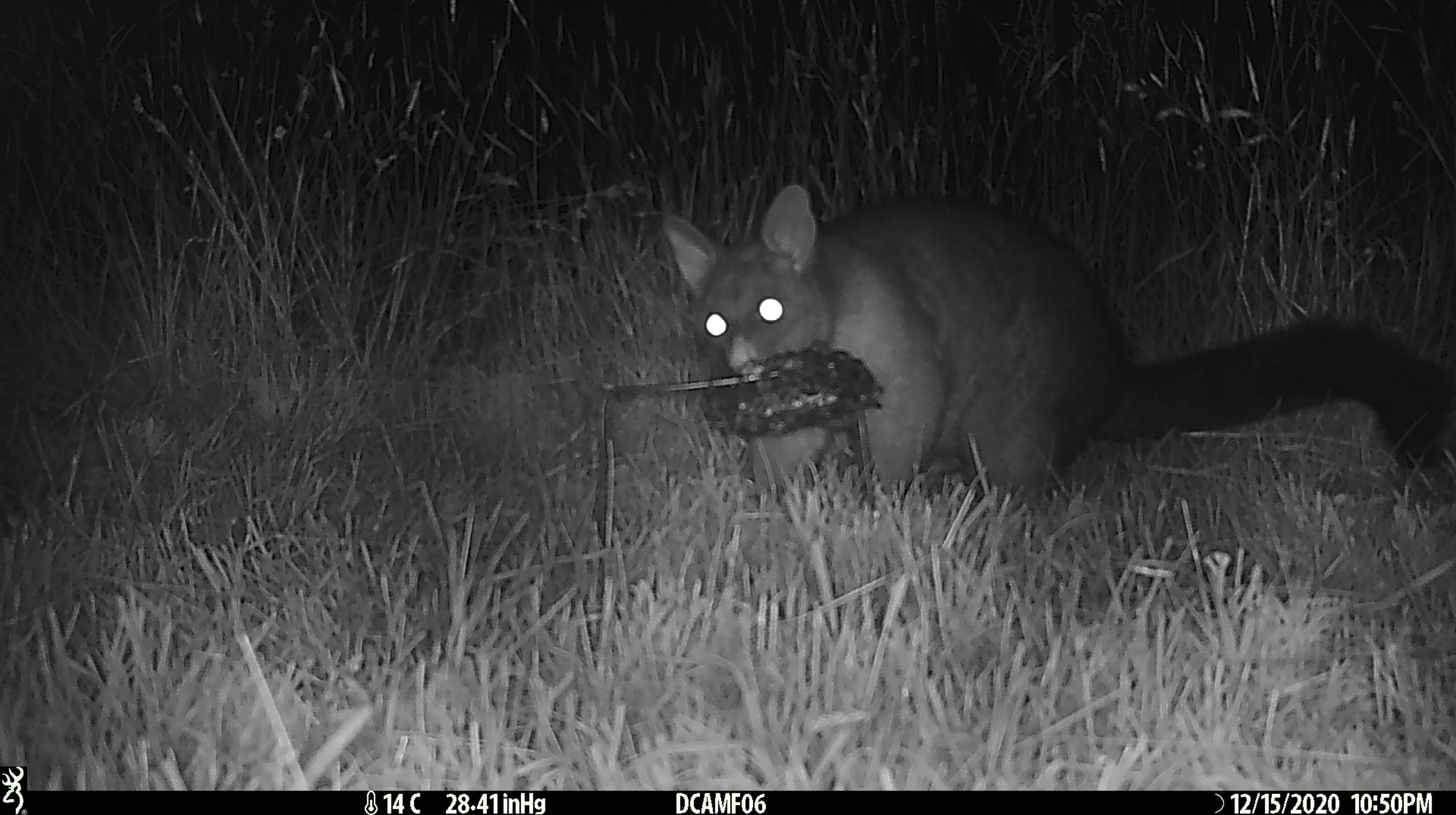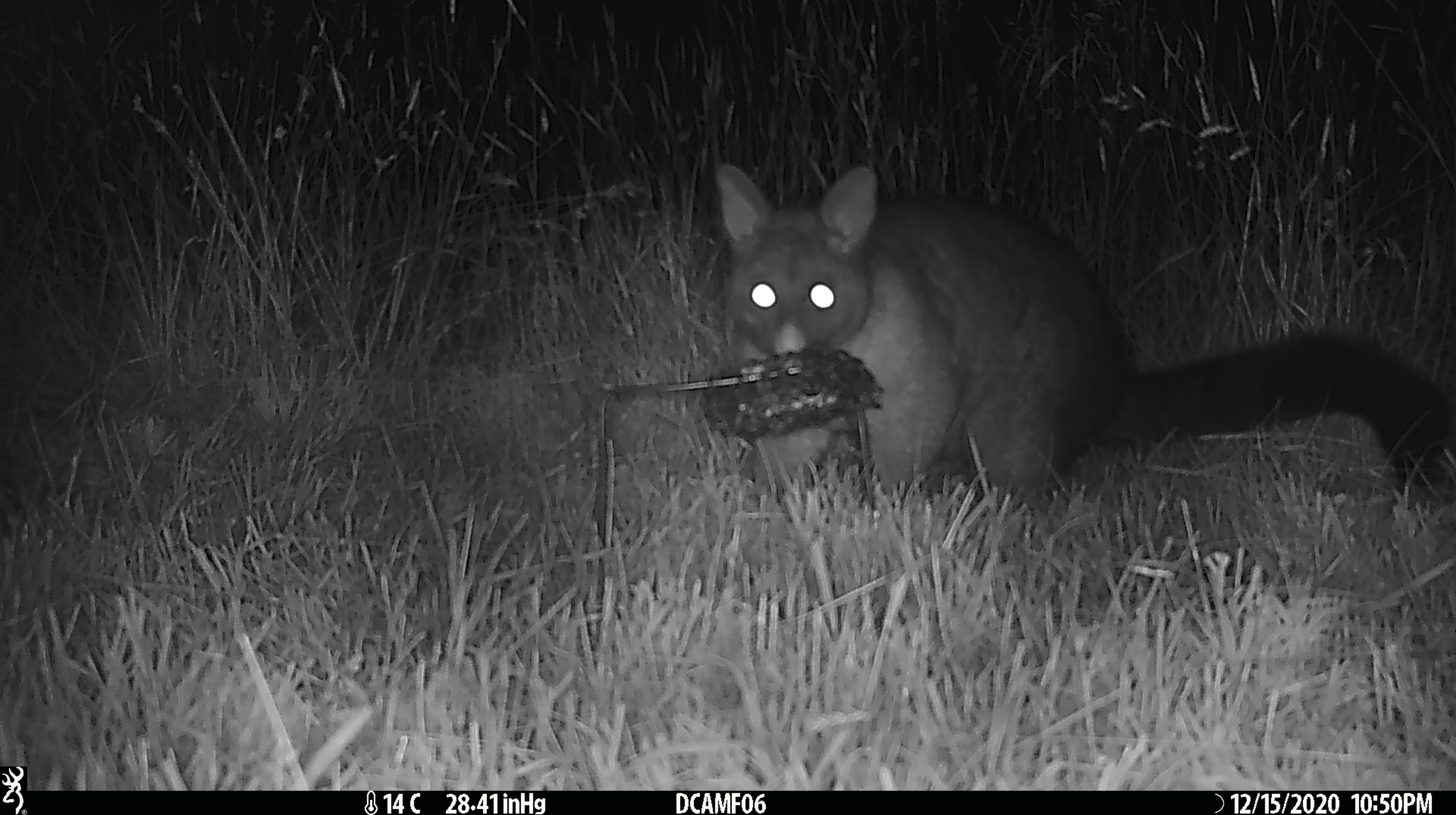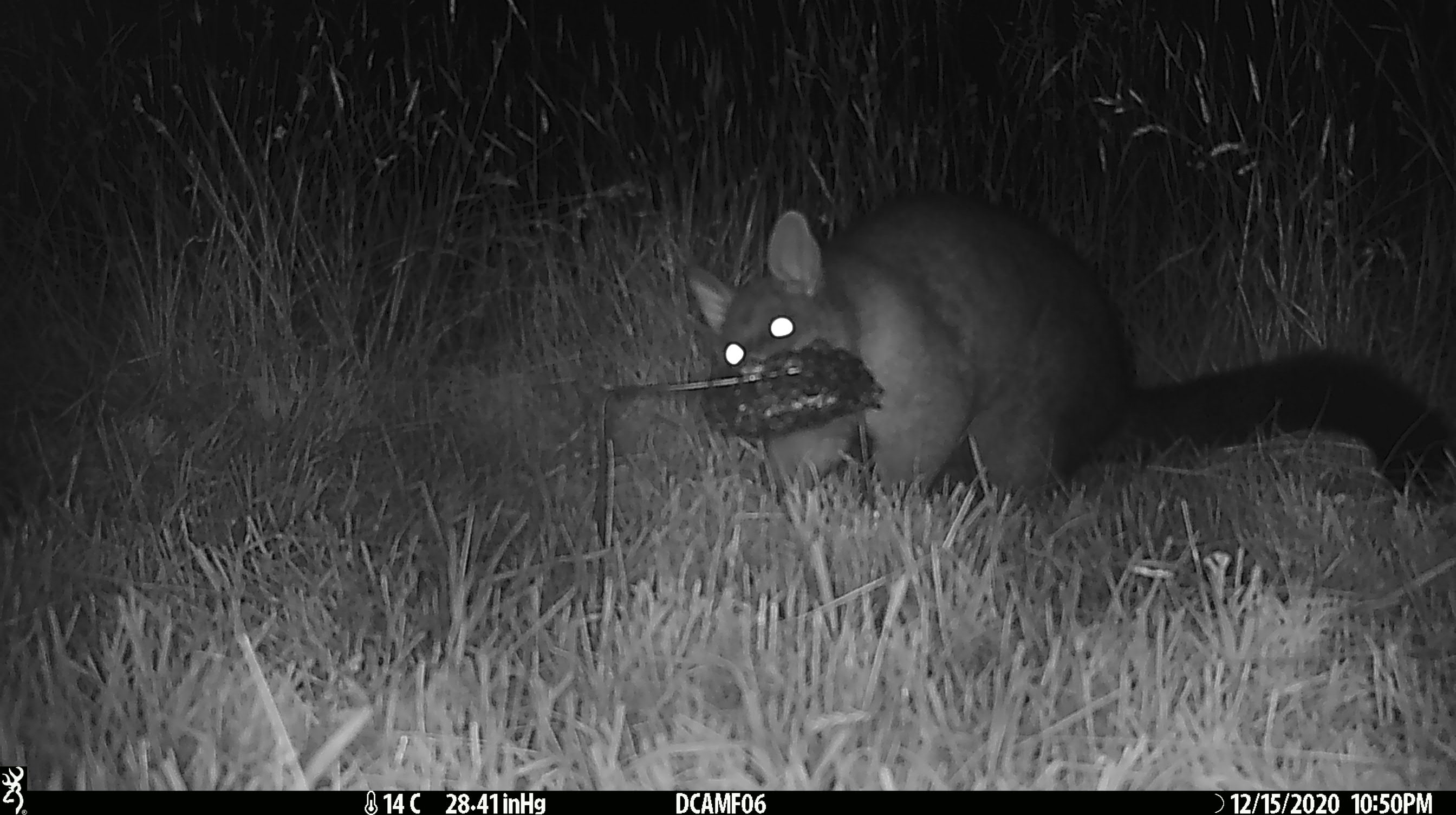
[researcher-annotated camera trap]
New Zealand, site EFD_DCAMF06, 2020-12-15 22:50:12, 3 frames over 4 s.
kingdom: Animalia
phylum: Chordata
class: Mammalia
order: Diprotodontia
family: Phalangeridae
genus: Trichosurus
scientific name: Trichosurus vulpecula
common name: common brushtail possum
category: possum